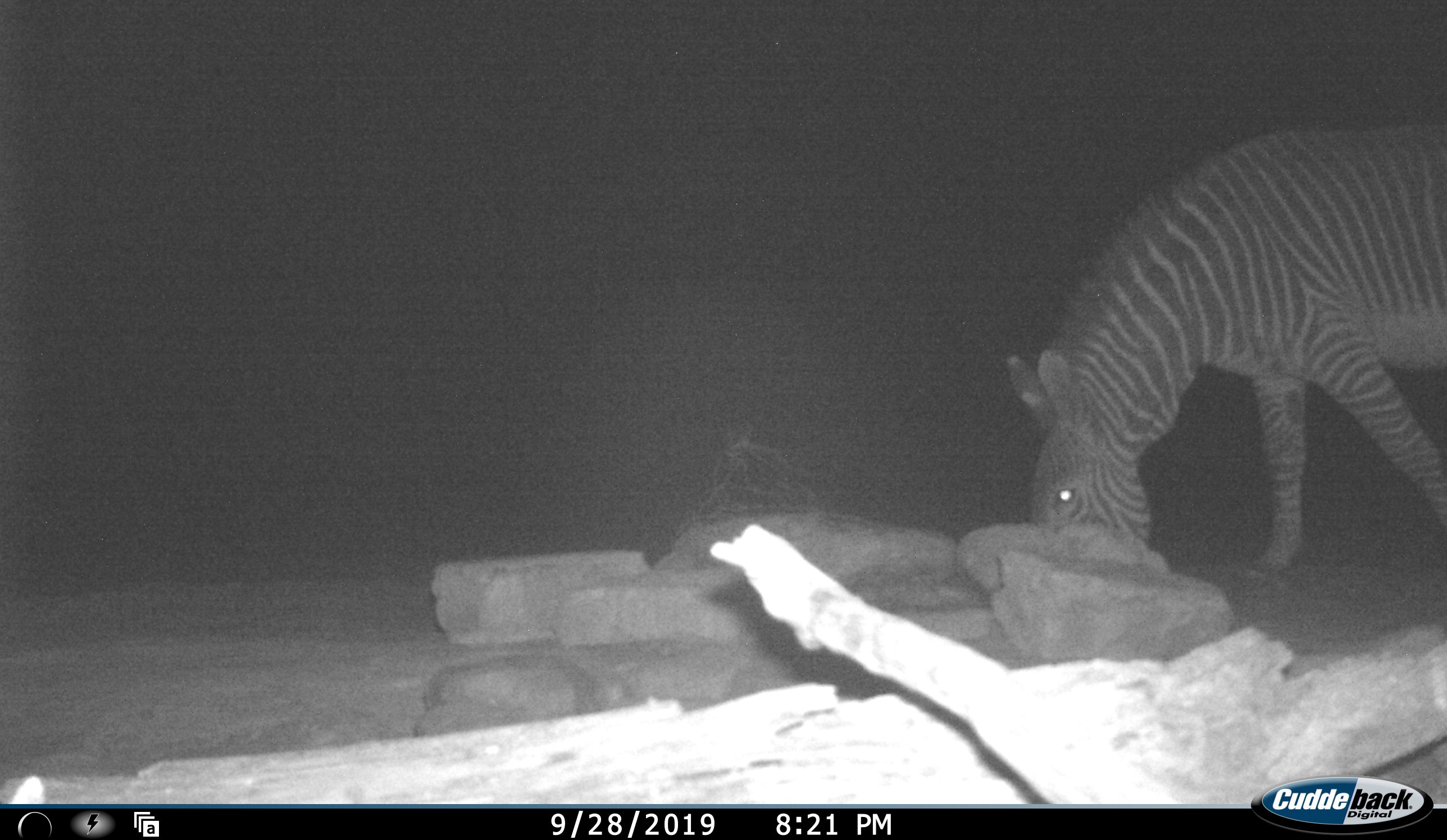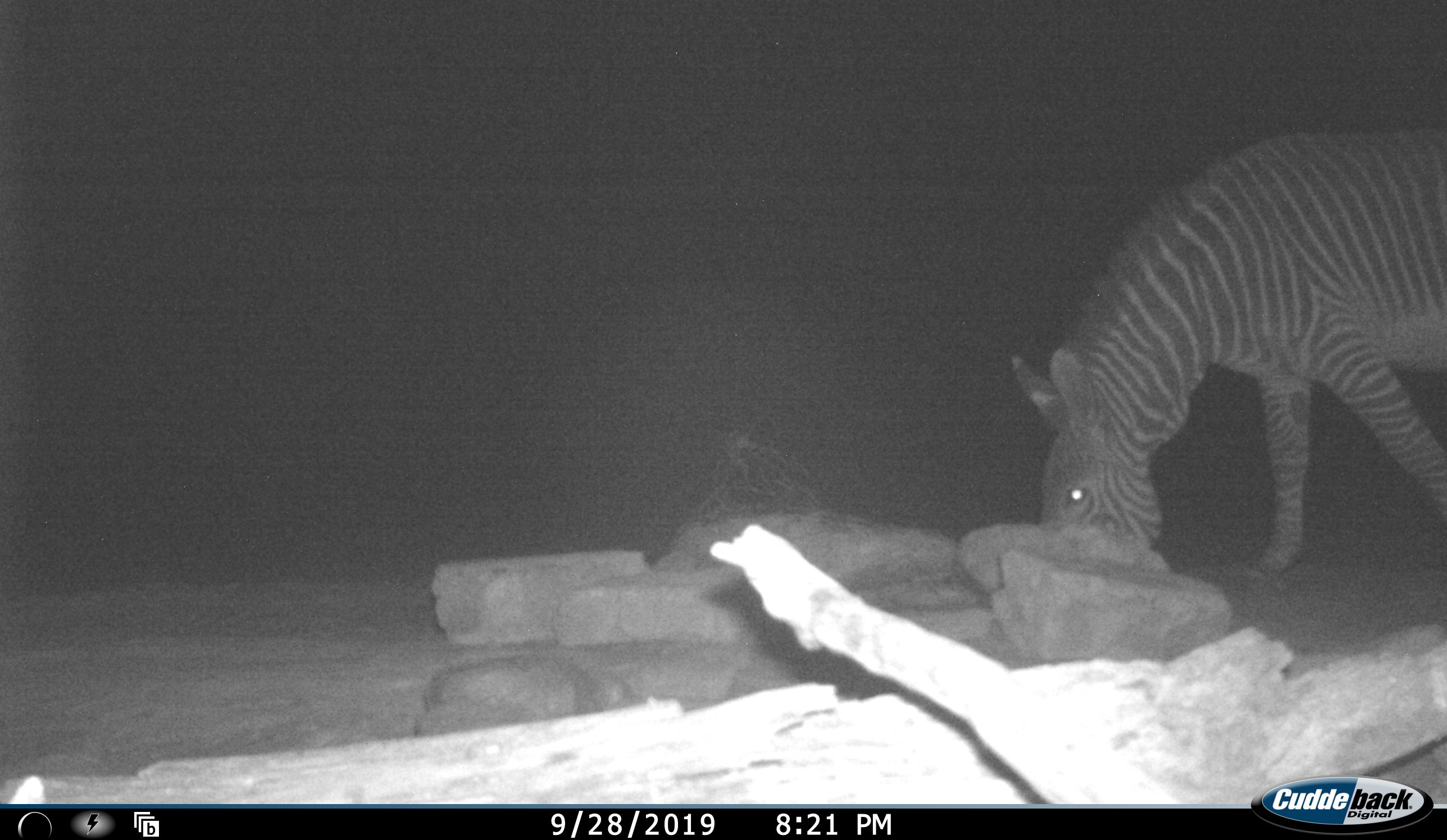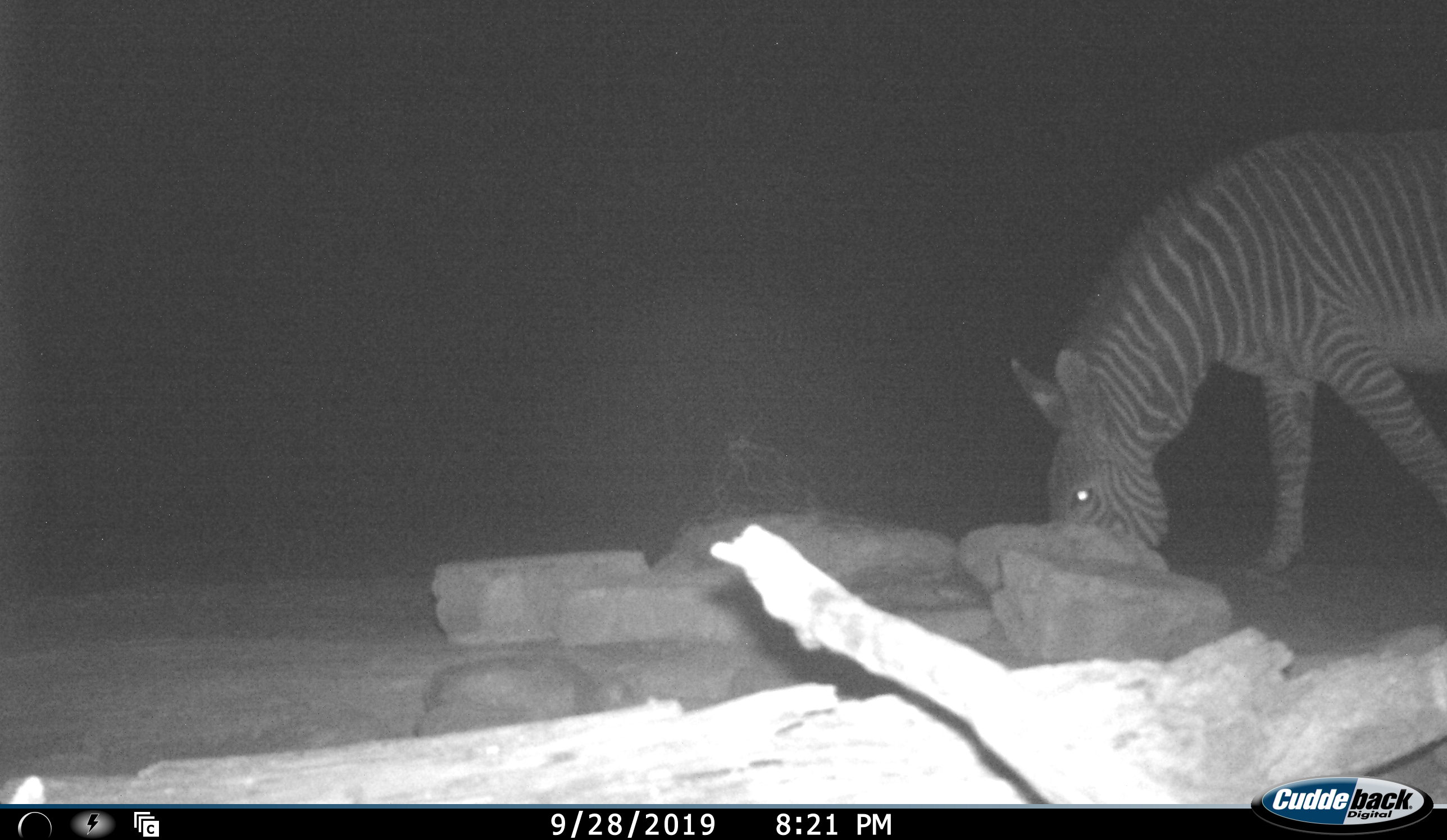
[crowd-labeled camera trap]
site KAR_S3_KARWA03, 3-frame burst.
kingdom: Animalia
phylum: Chordata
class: Mammalia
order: Perissodactyla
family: Equidae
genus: Equus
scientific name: Equus zebra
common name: mountain zebra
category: zebramountain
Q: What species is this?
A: Zebramountain (mountain zebra) (Equus zebra).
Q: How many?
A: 1.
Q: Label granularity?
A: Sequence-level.